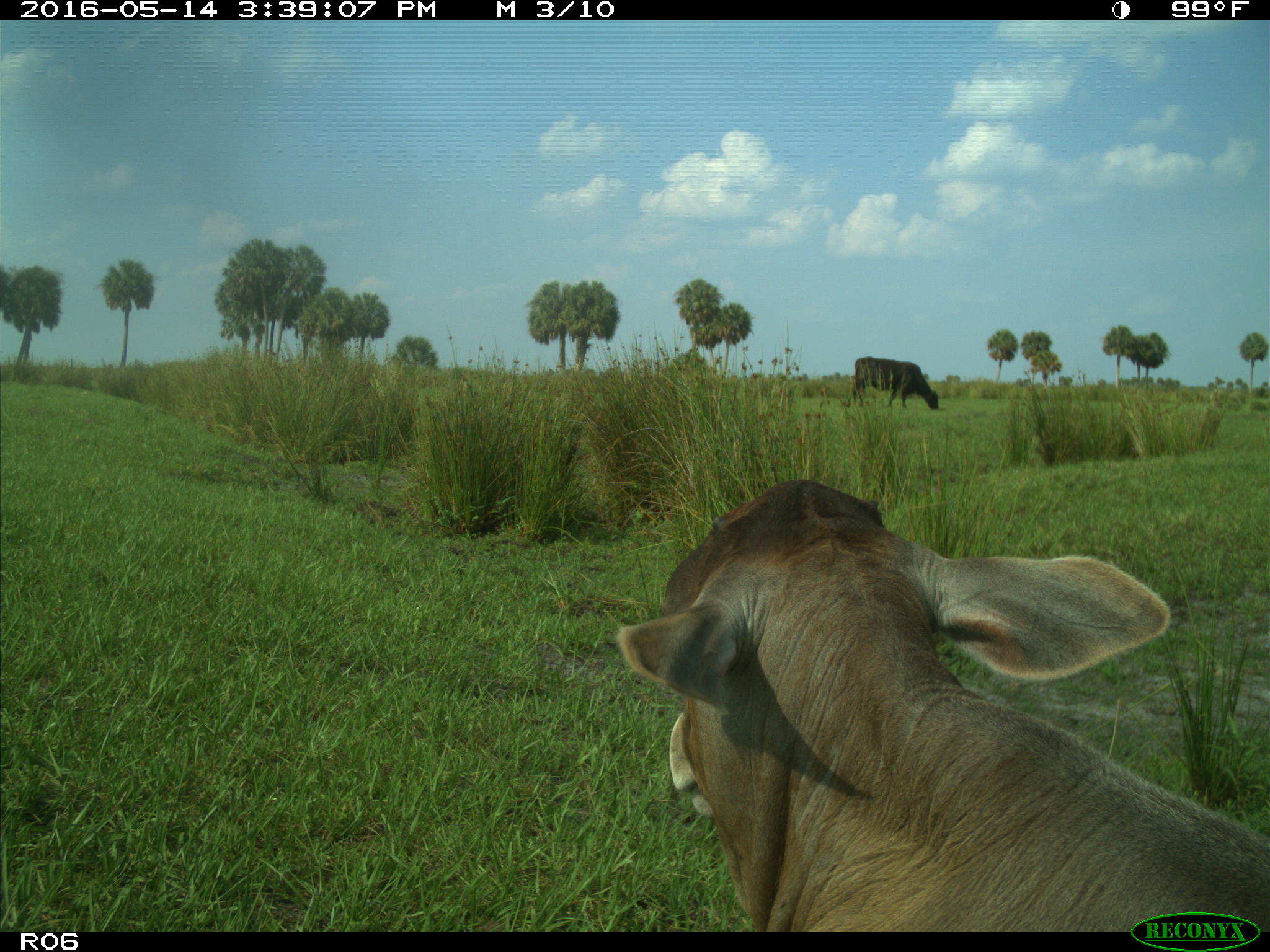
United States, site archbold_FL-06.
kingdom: Animalia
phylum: Chordata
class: Mammalia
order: Artiodactyla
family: Bovidae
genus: Bos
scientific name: Bos taurus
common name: domestic cow